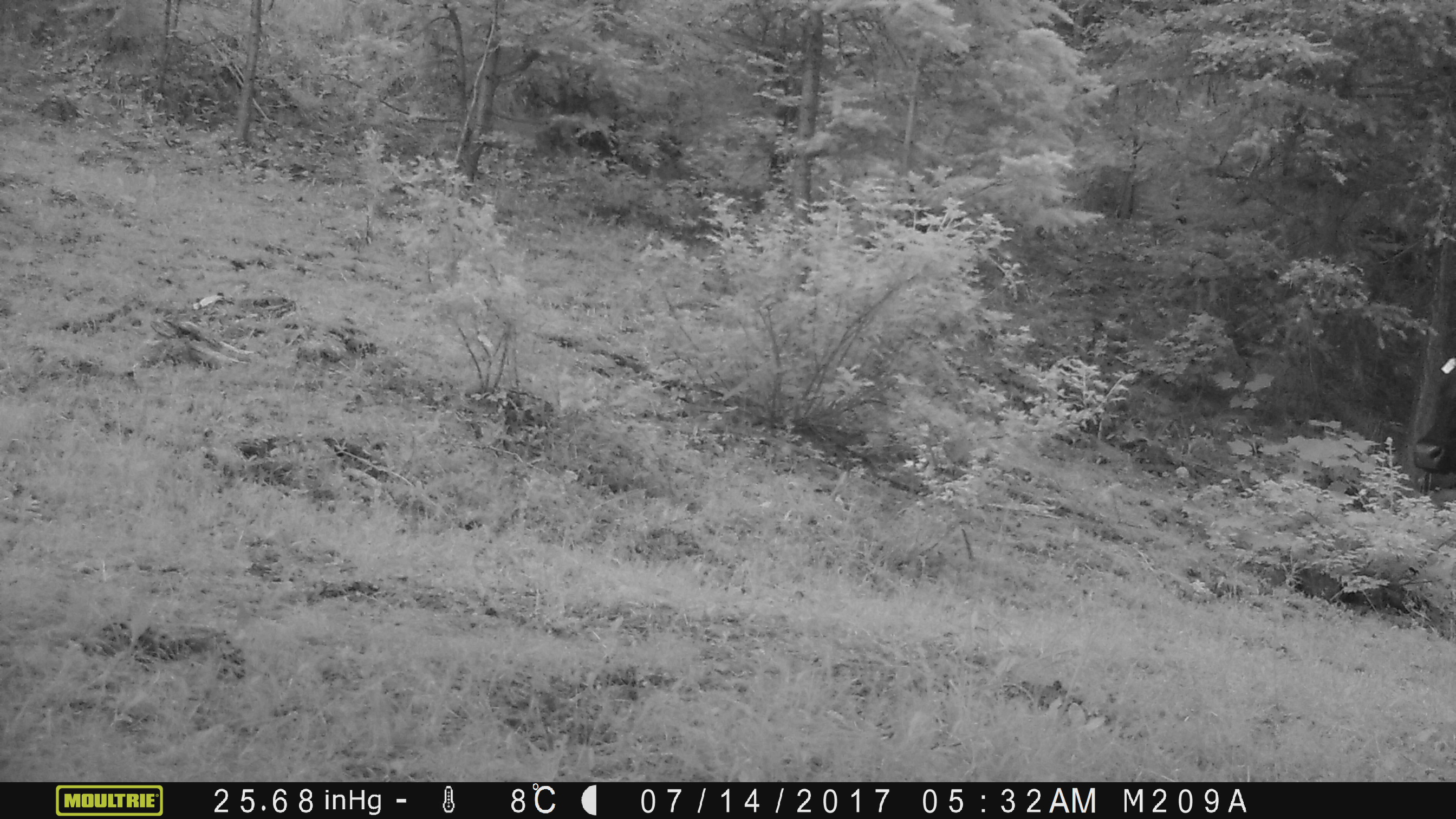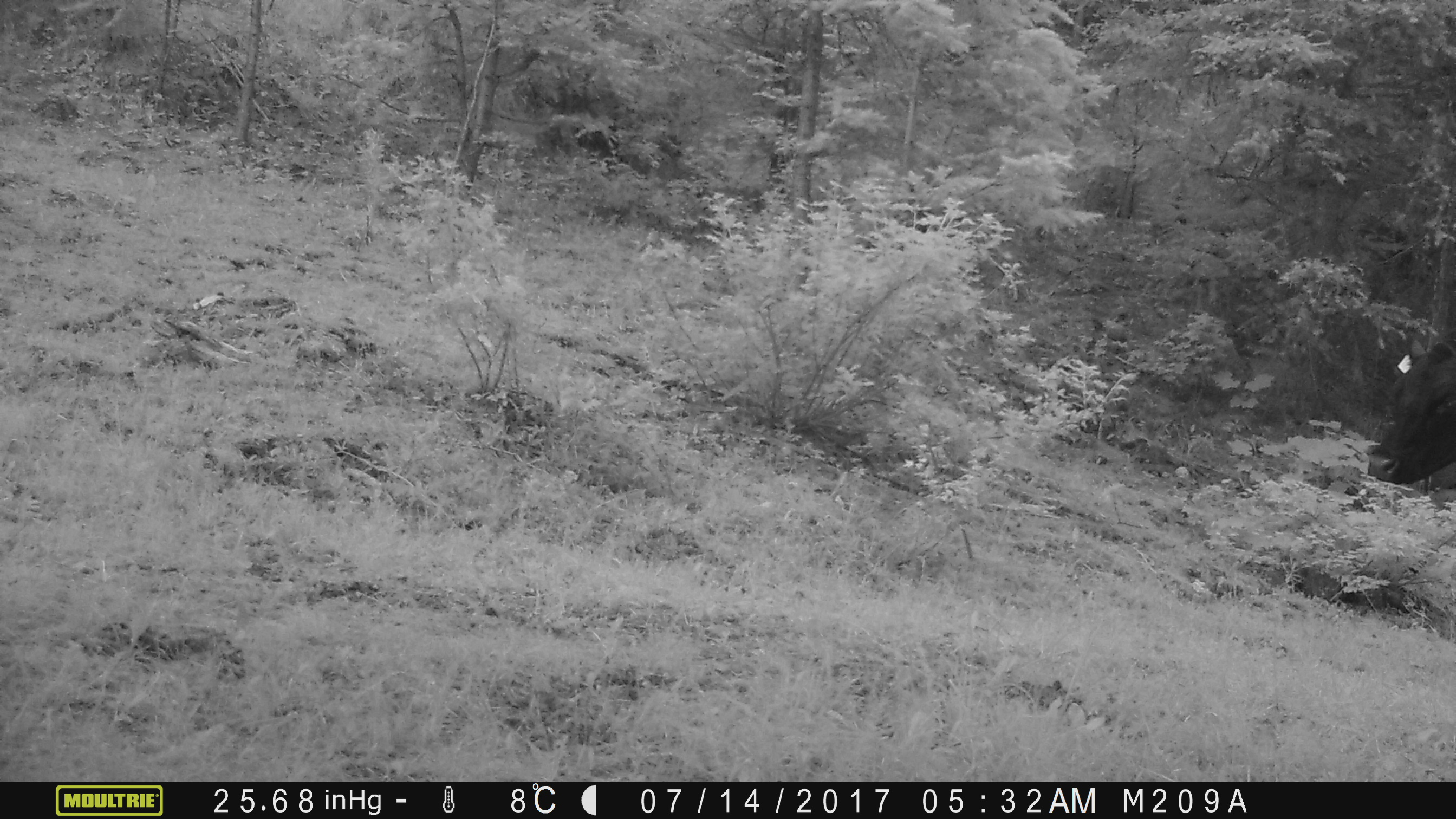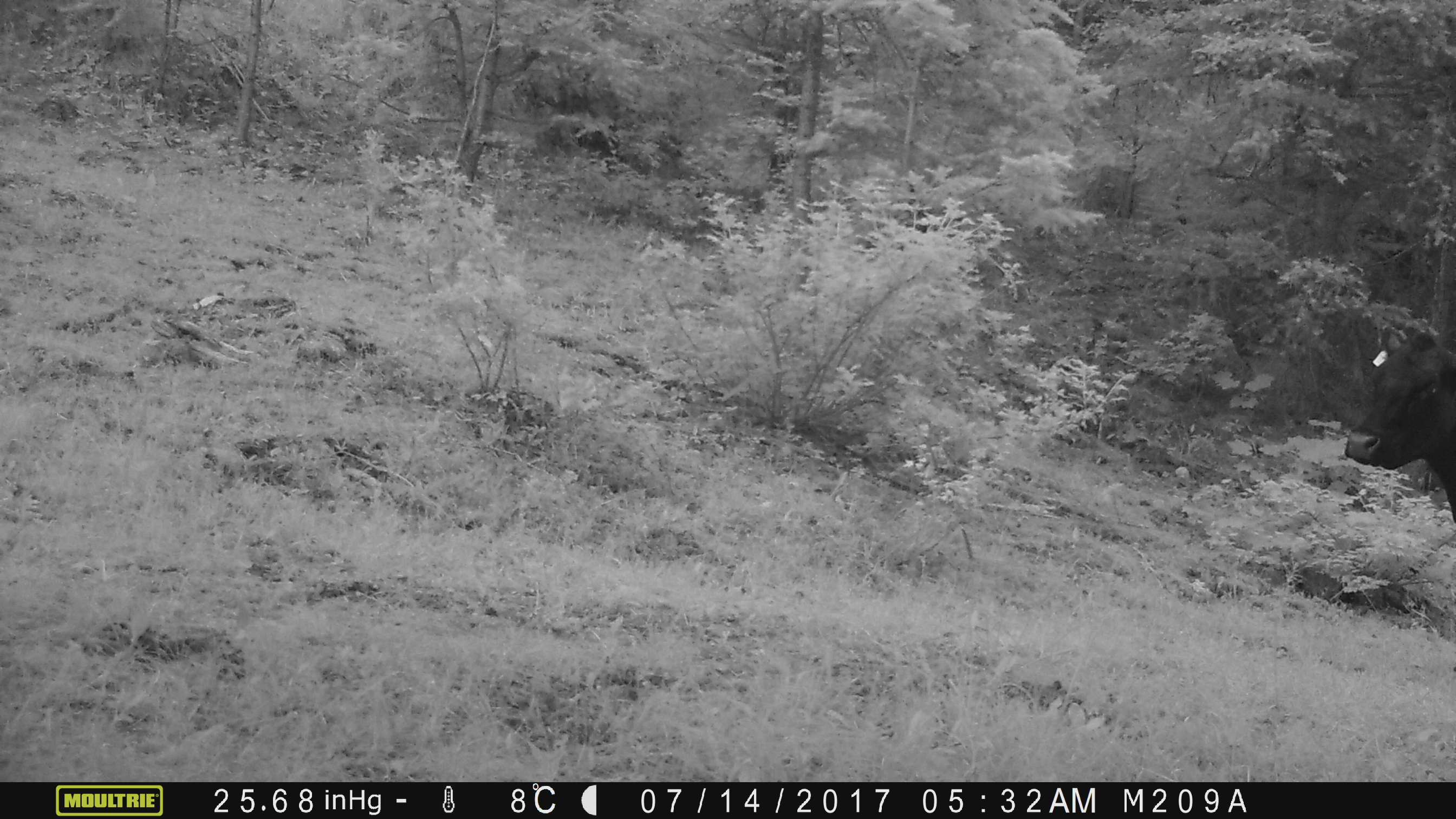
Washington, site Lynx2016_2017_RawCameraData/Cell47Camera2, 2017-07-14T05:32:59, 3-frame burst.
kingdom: Animalia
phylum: Chordata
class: Mammalia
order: Artiodactyla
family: Bovidae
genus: Bos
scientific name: Bos taurus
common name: domestic cattle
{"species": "domestic cattle (Bos taurus)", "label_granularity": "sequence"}